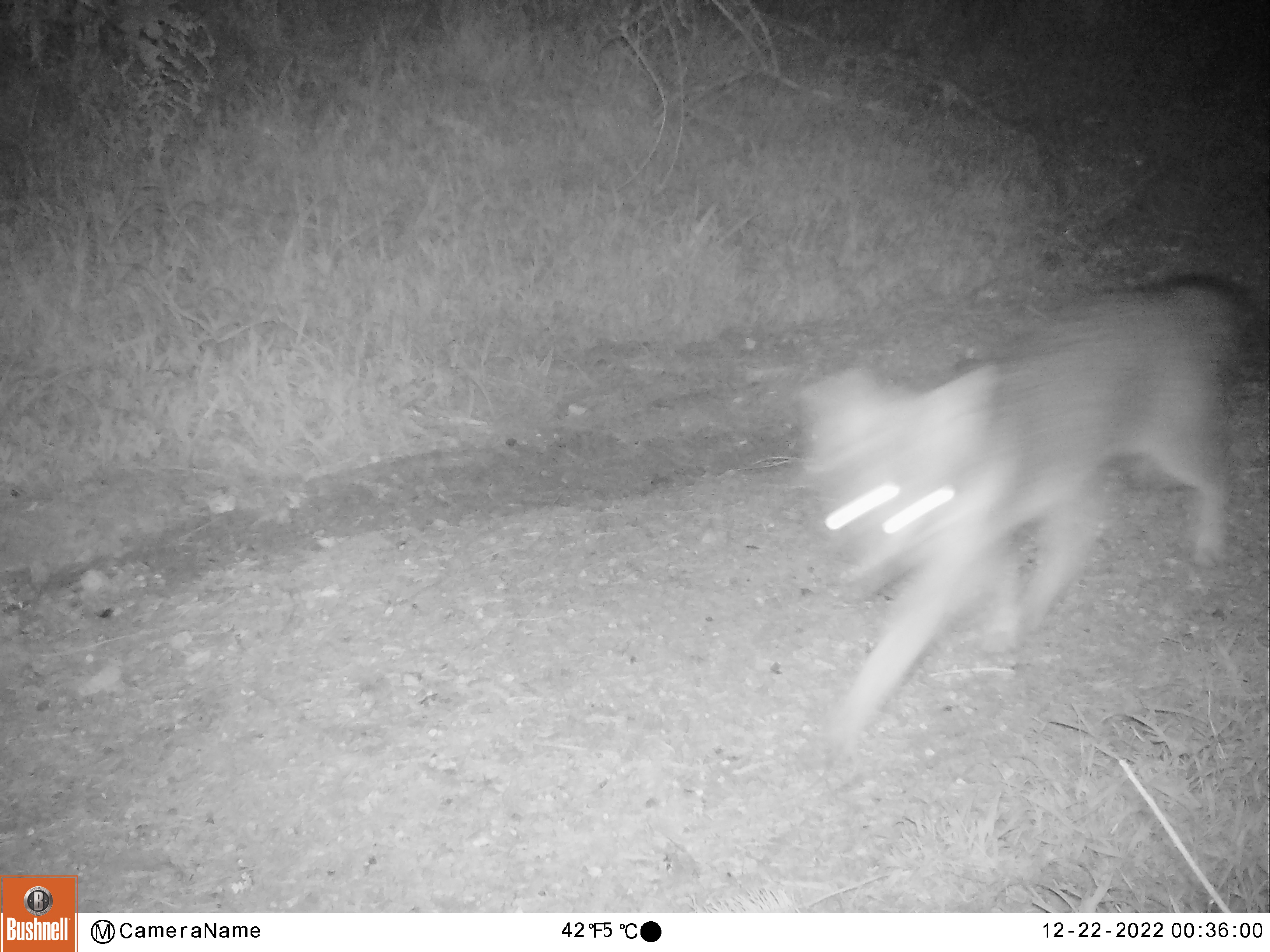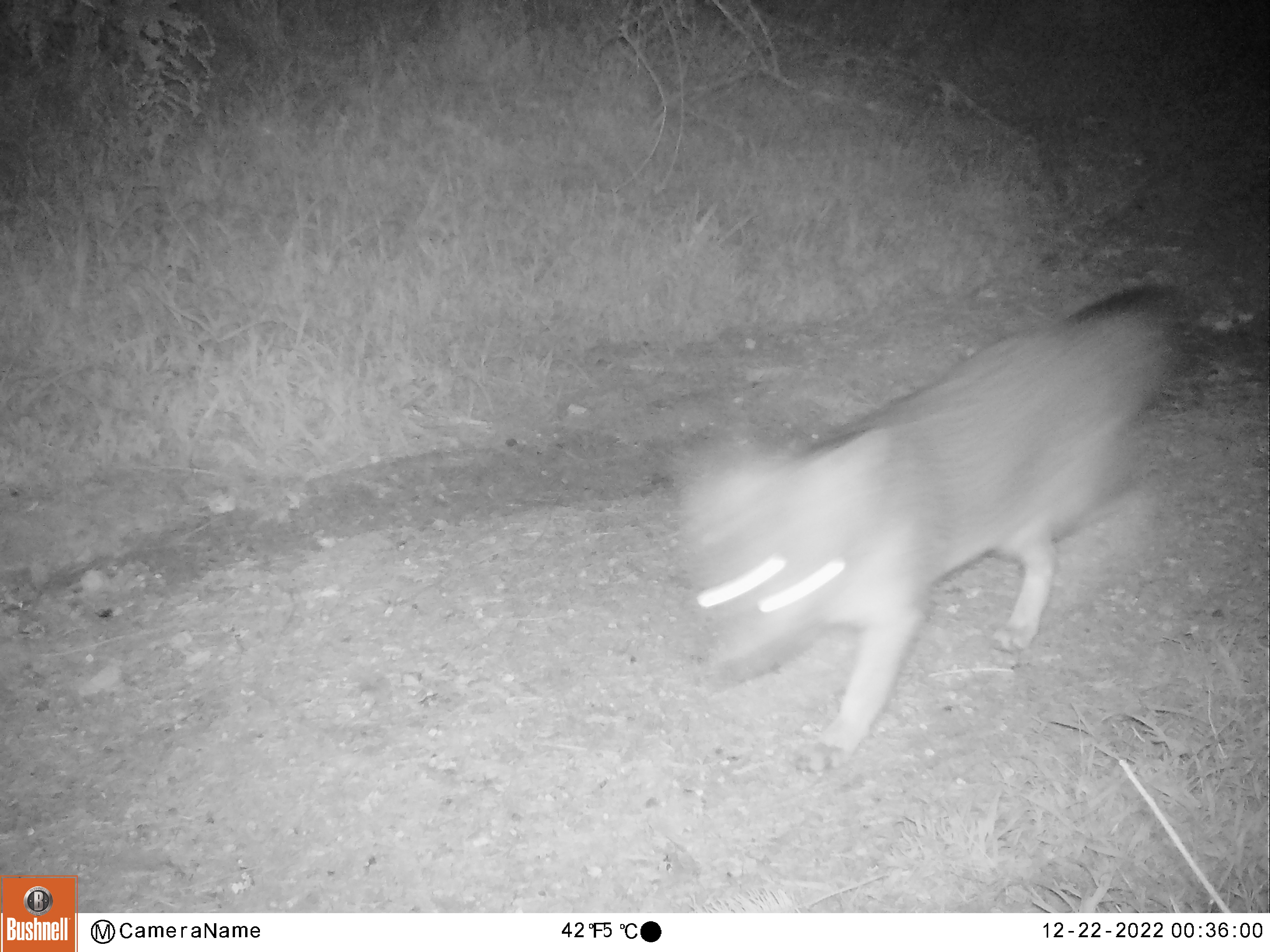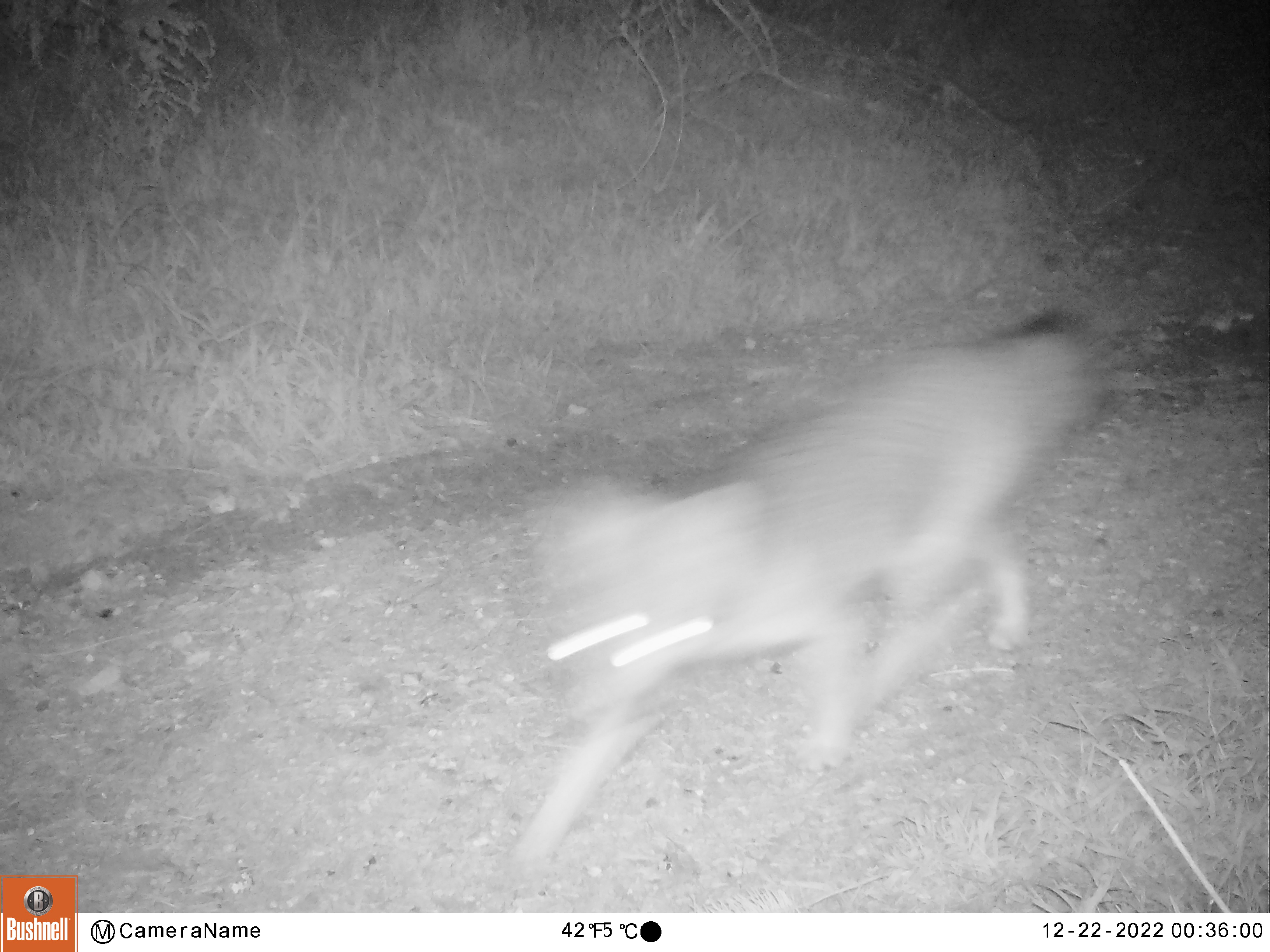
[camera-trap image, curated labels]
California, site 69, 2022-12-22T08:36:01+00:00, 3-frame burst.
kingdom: Animalia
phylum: Chordata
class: Mammalia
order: Carnivora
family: Canidae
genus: Urocyon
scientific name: Urocyon cinereoargenteus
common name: gray fox